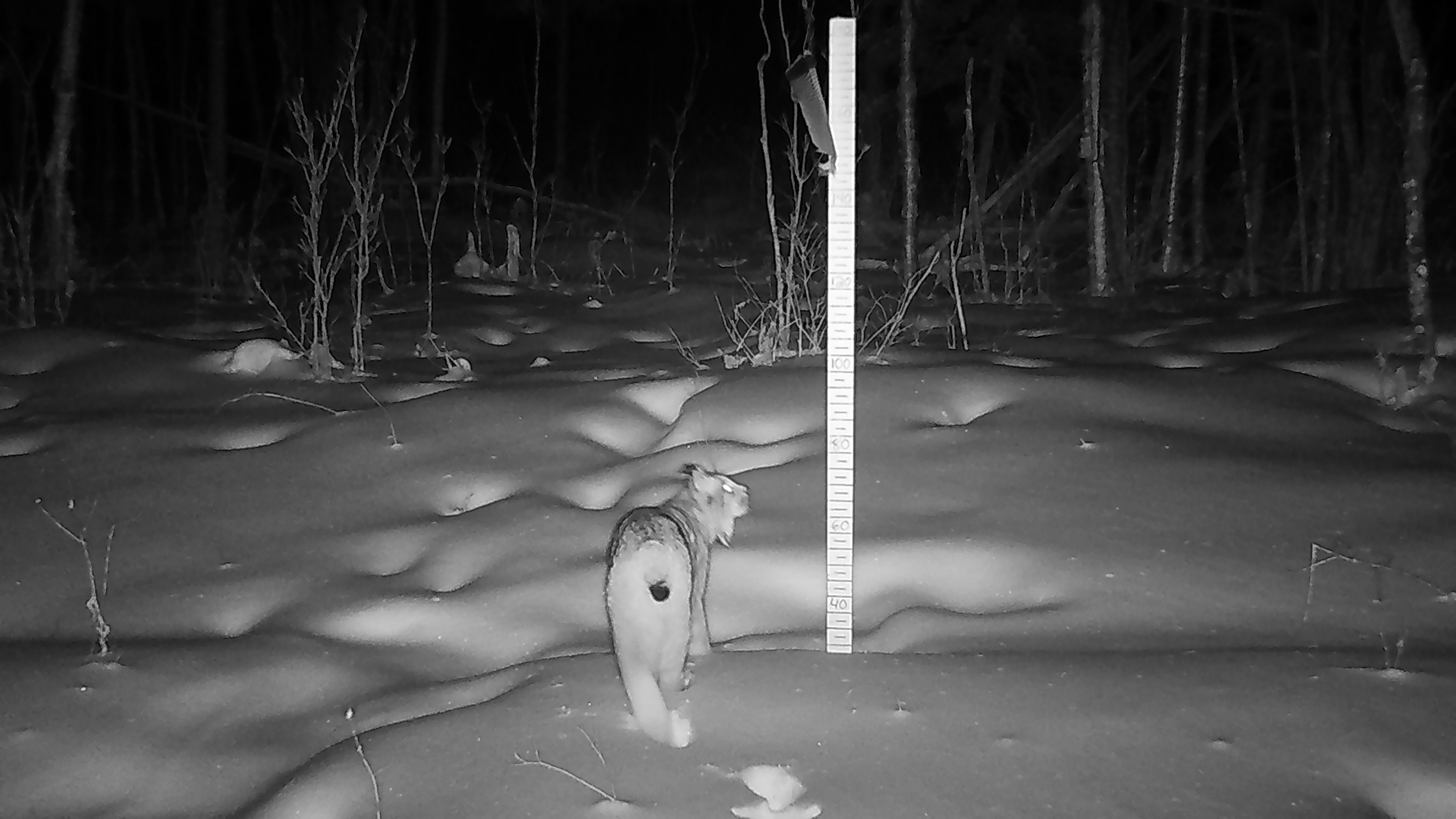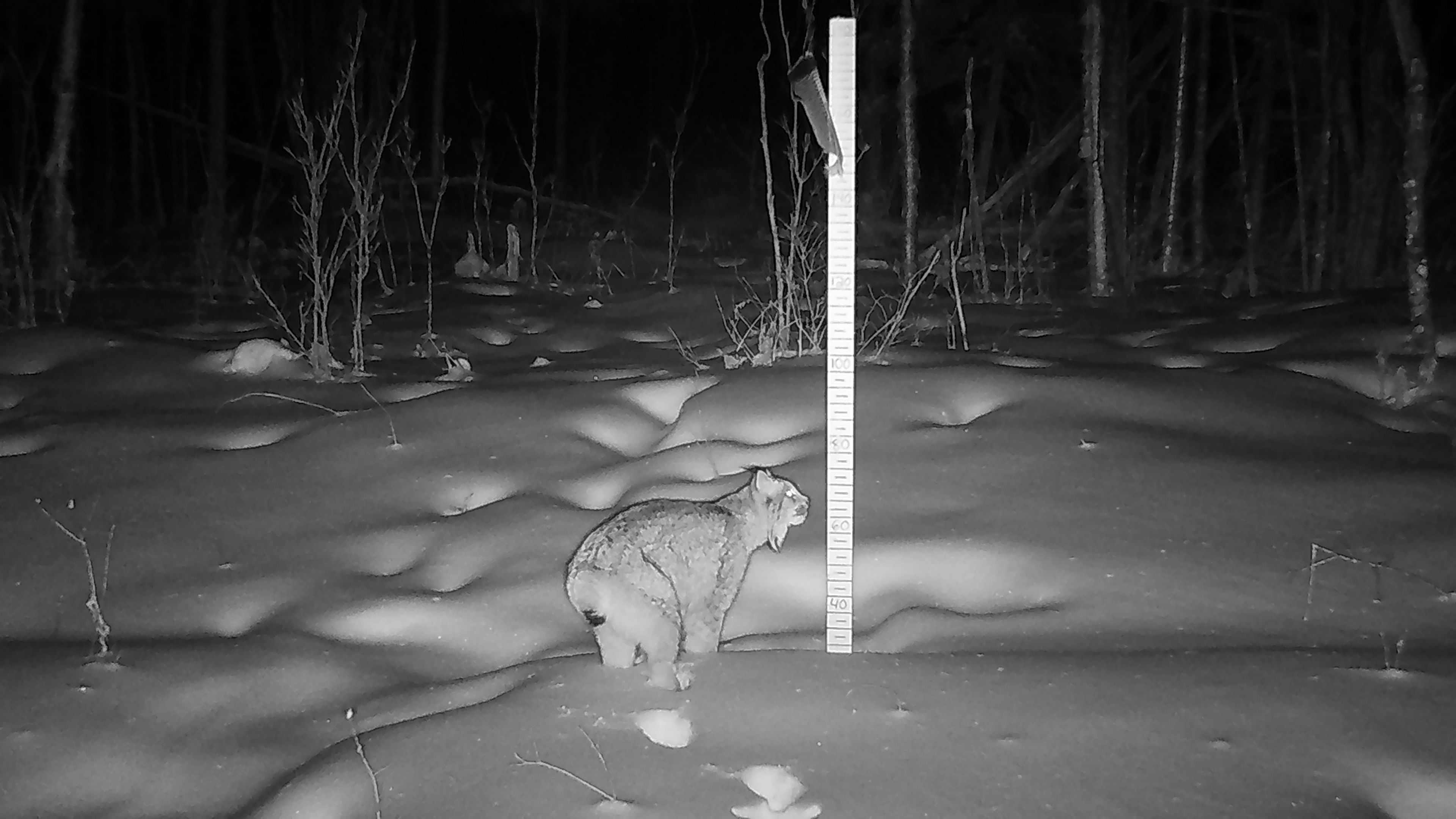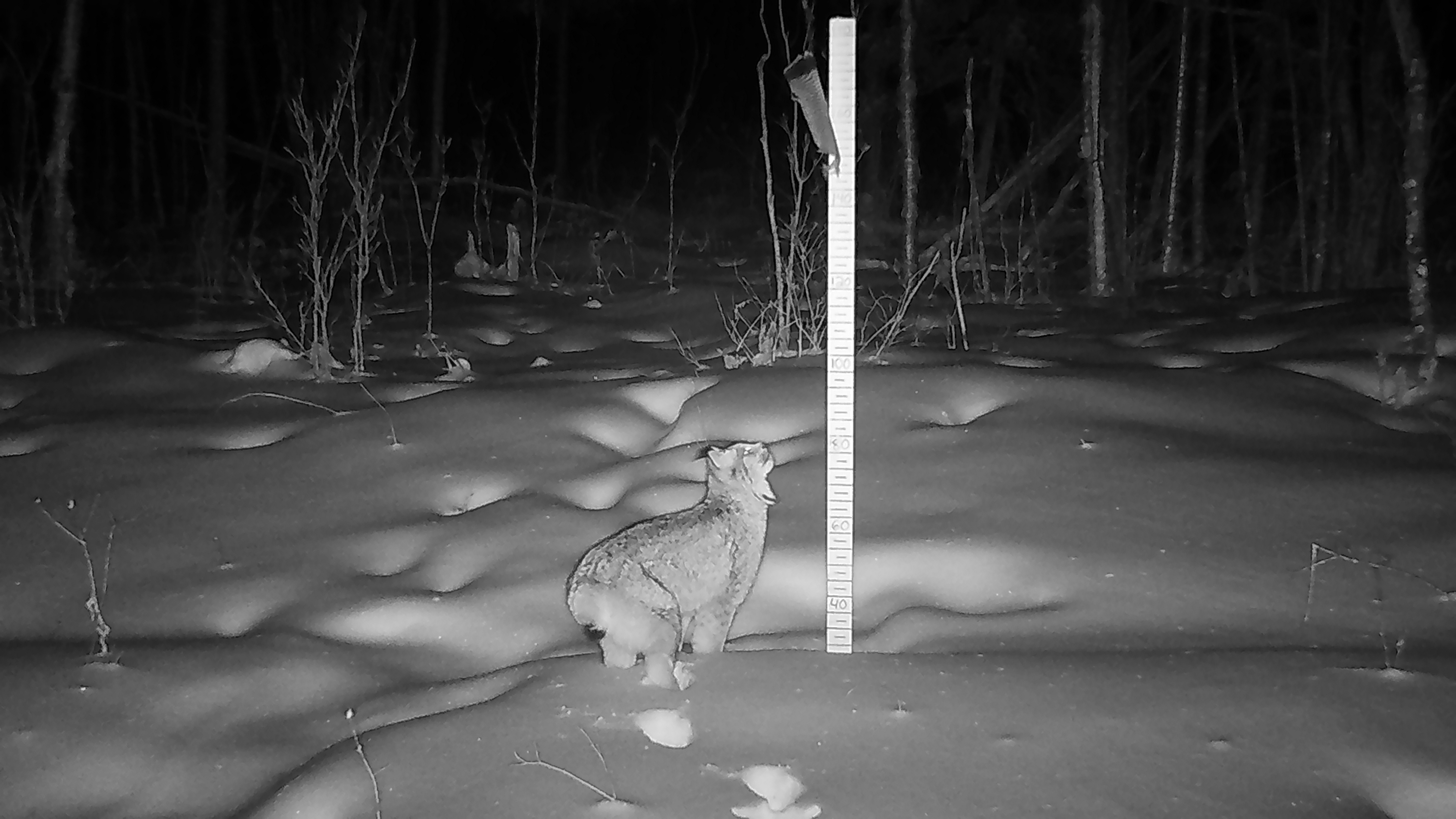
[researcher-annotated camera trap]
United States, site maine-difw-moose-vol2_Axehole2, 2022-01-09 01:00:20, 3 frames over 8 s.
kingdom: Animalia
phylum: Chordata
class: Mammalia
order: Carnivora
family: Felidae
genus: Lynx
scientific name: Lynx canadensis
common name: canada lynx